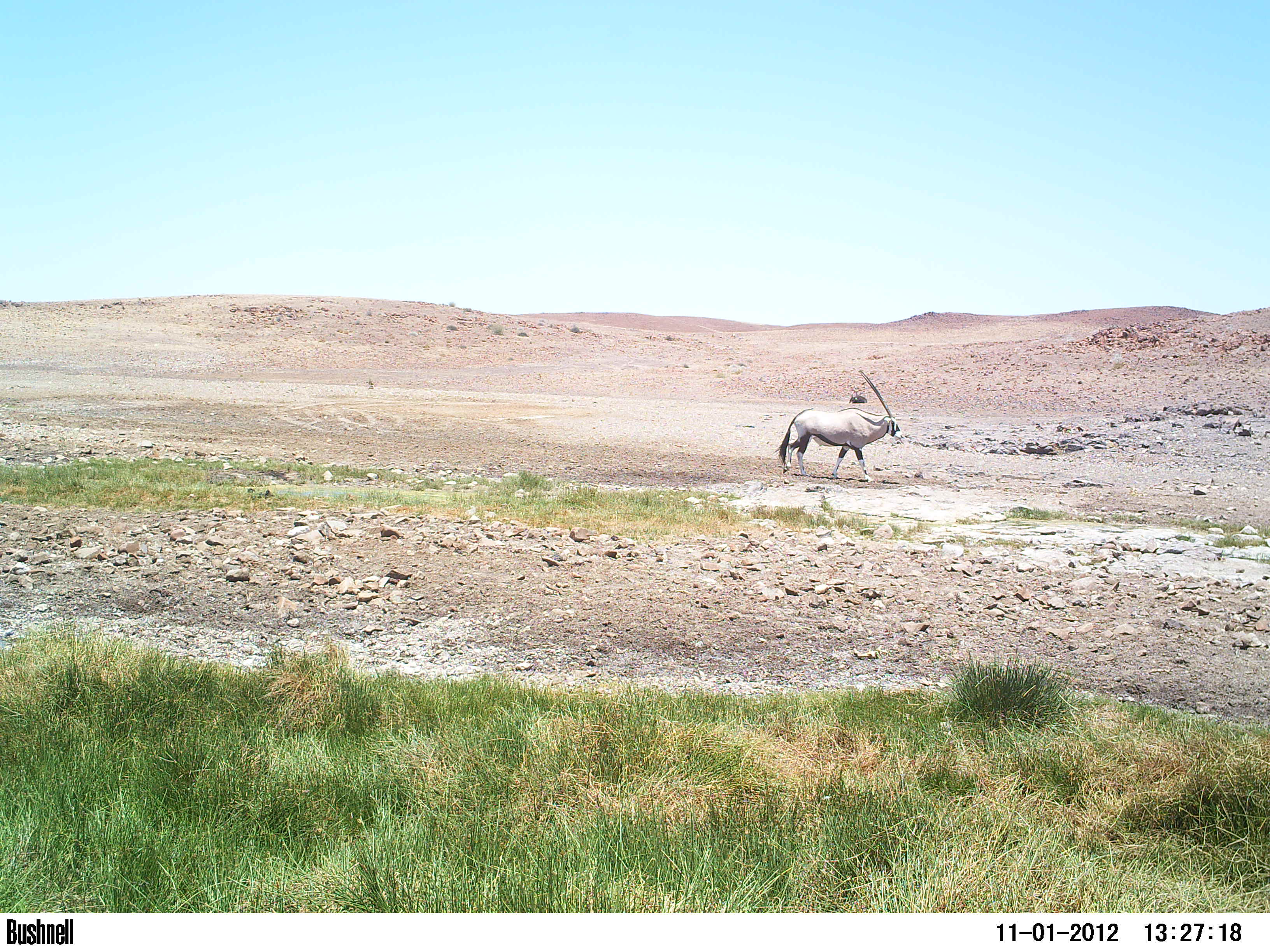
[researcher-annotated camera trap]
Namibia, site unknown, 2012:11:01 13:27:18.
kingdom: Animalia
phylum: Chordata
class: Mammalia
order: Artiodactyla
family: Bovidae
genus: Oryx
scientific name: Oryx gazella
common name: gemsbok